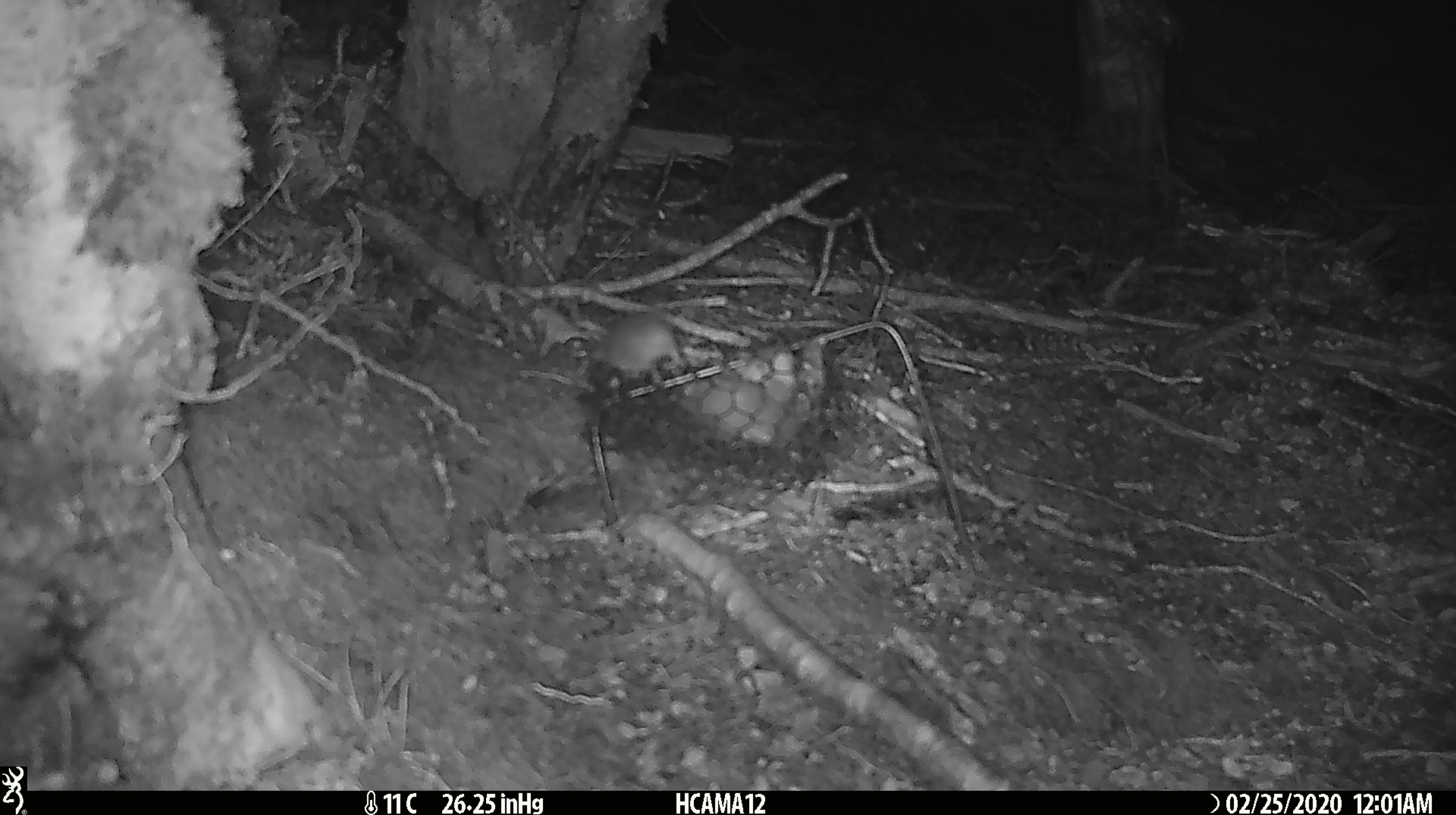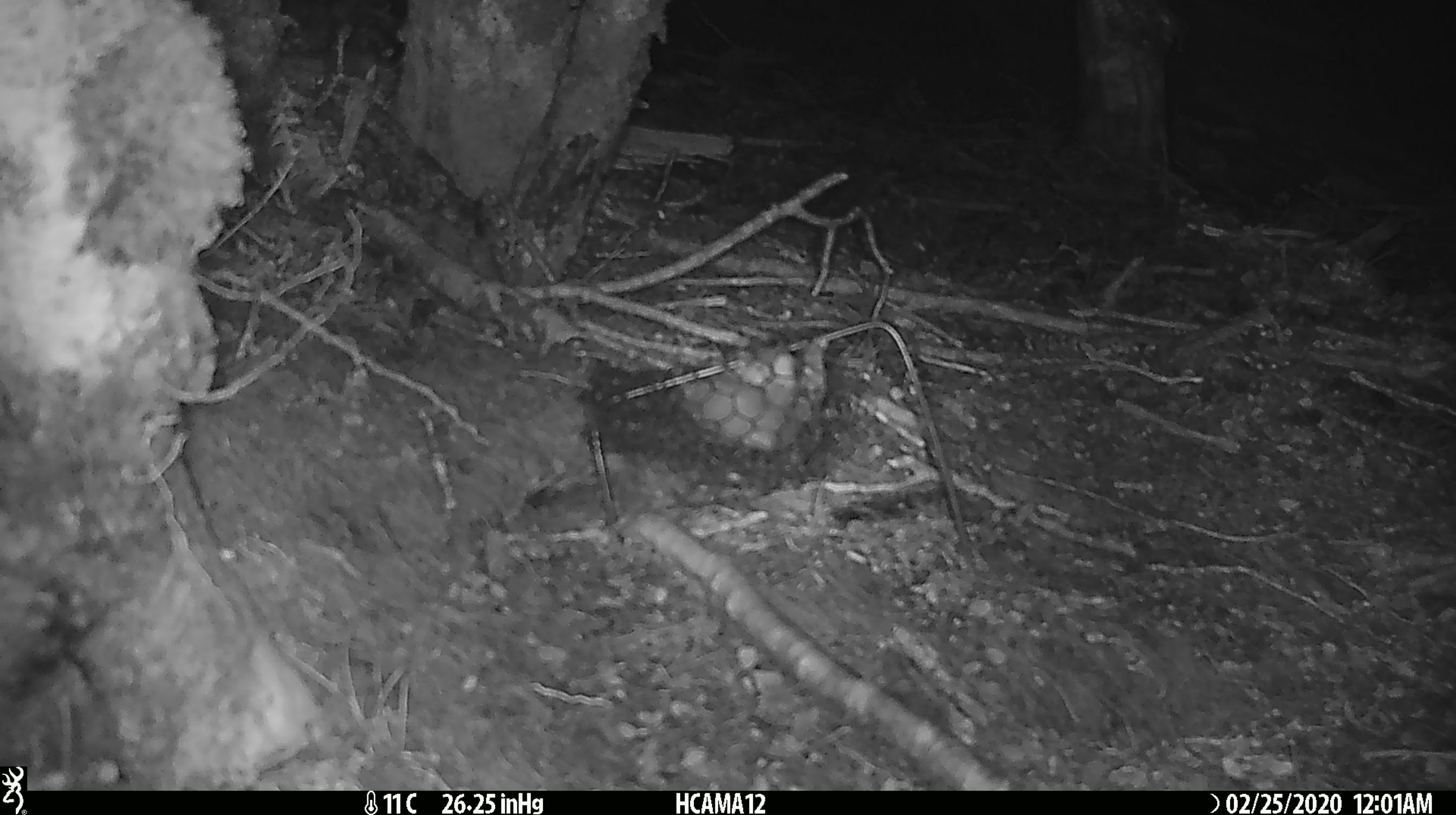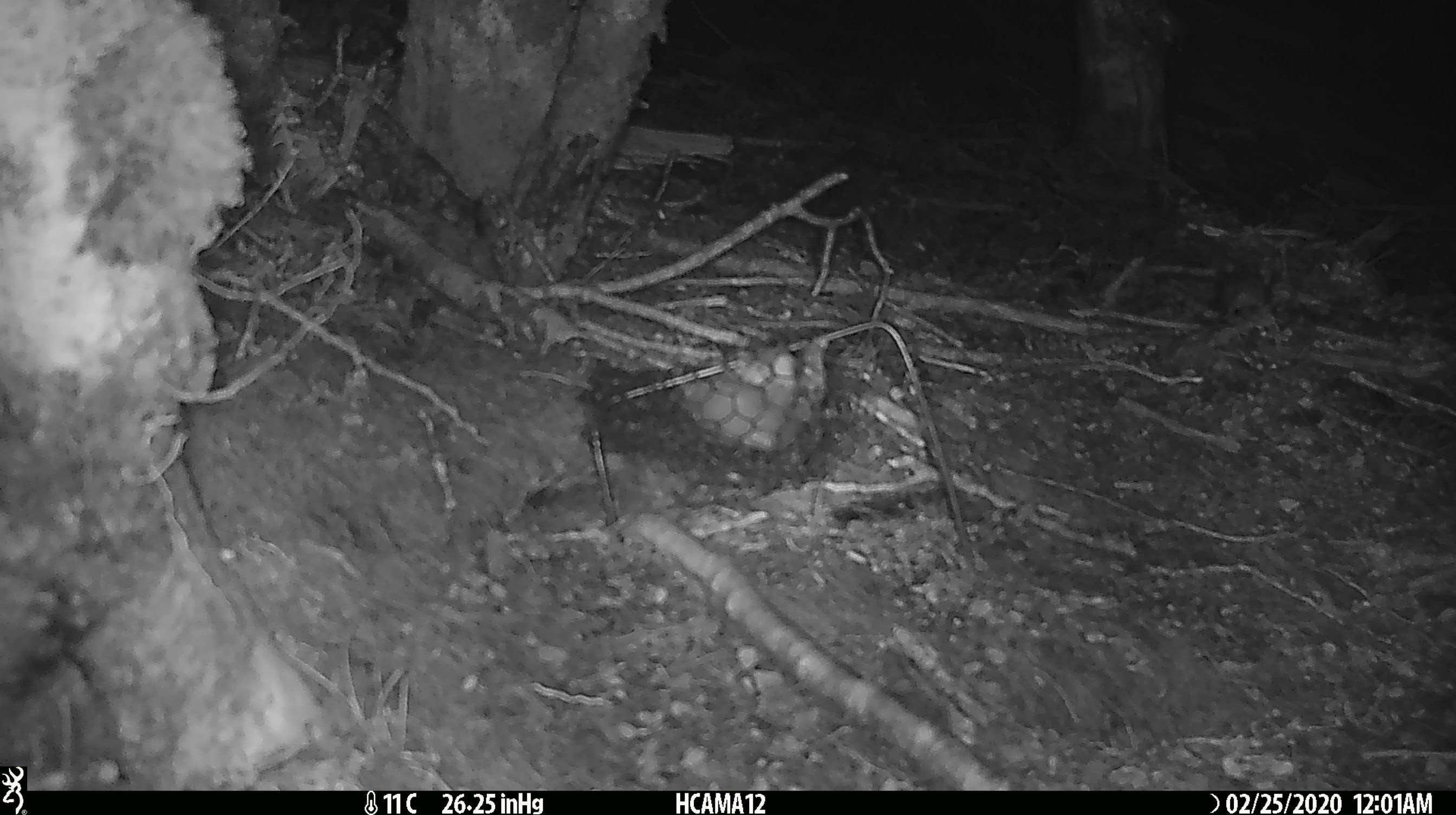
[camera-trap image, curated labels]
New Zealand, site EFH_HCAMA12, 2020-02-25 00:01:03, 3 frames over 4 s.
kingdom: Animalia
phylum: Chordata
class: Mammalia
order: Rodentia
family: Muridae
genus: Mus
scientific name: Mus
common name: mouse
Mouse (Mus).